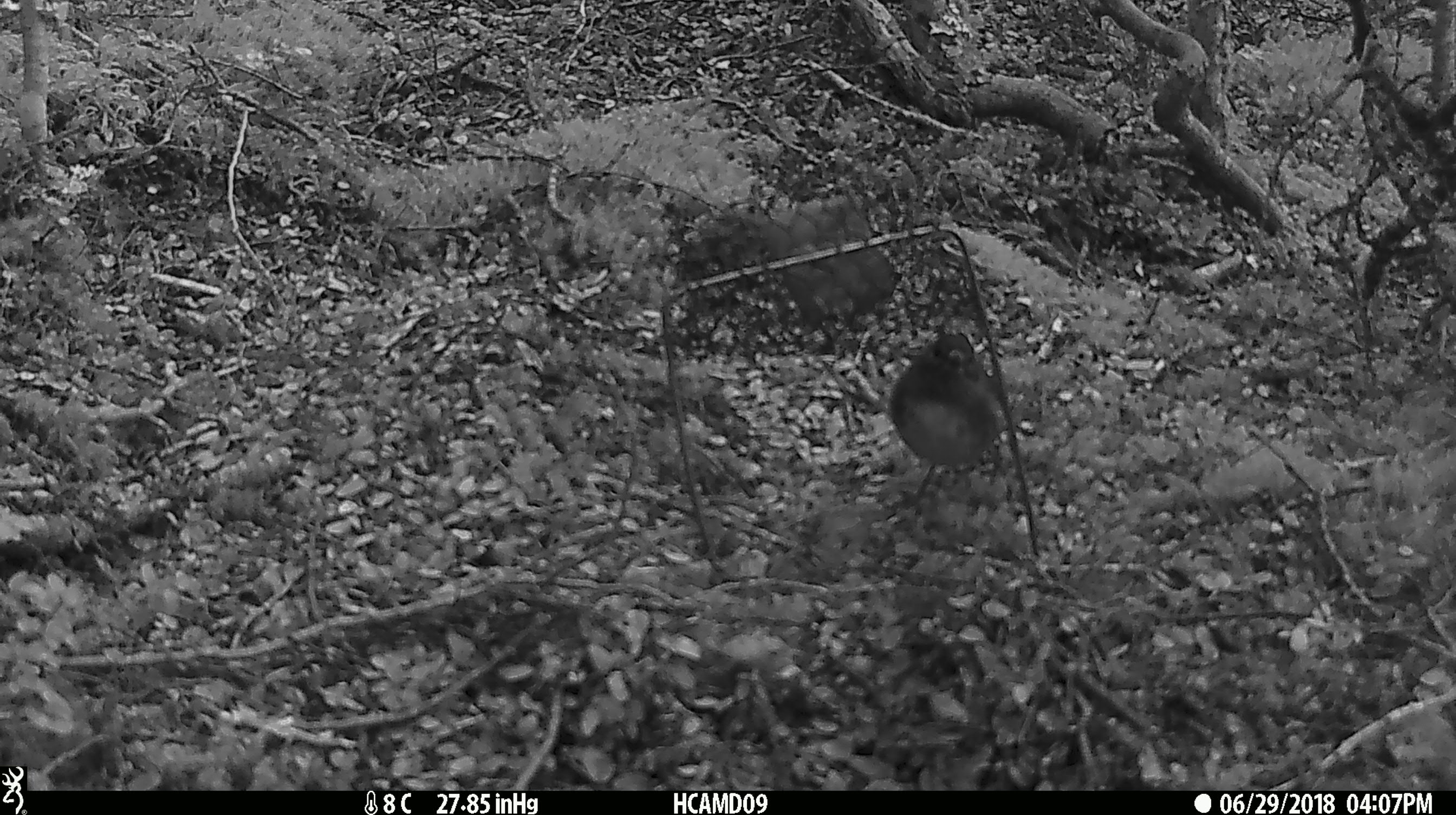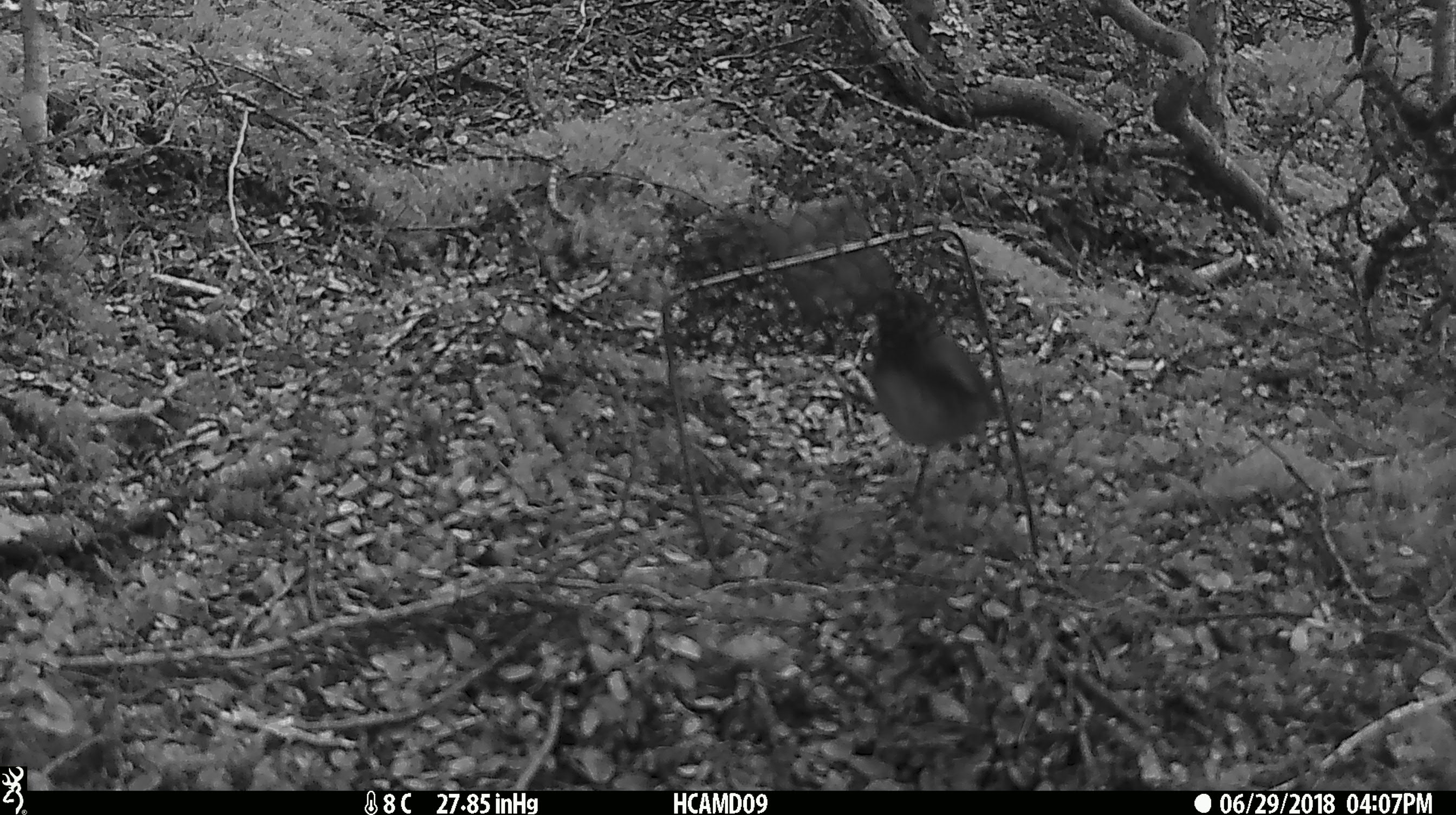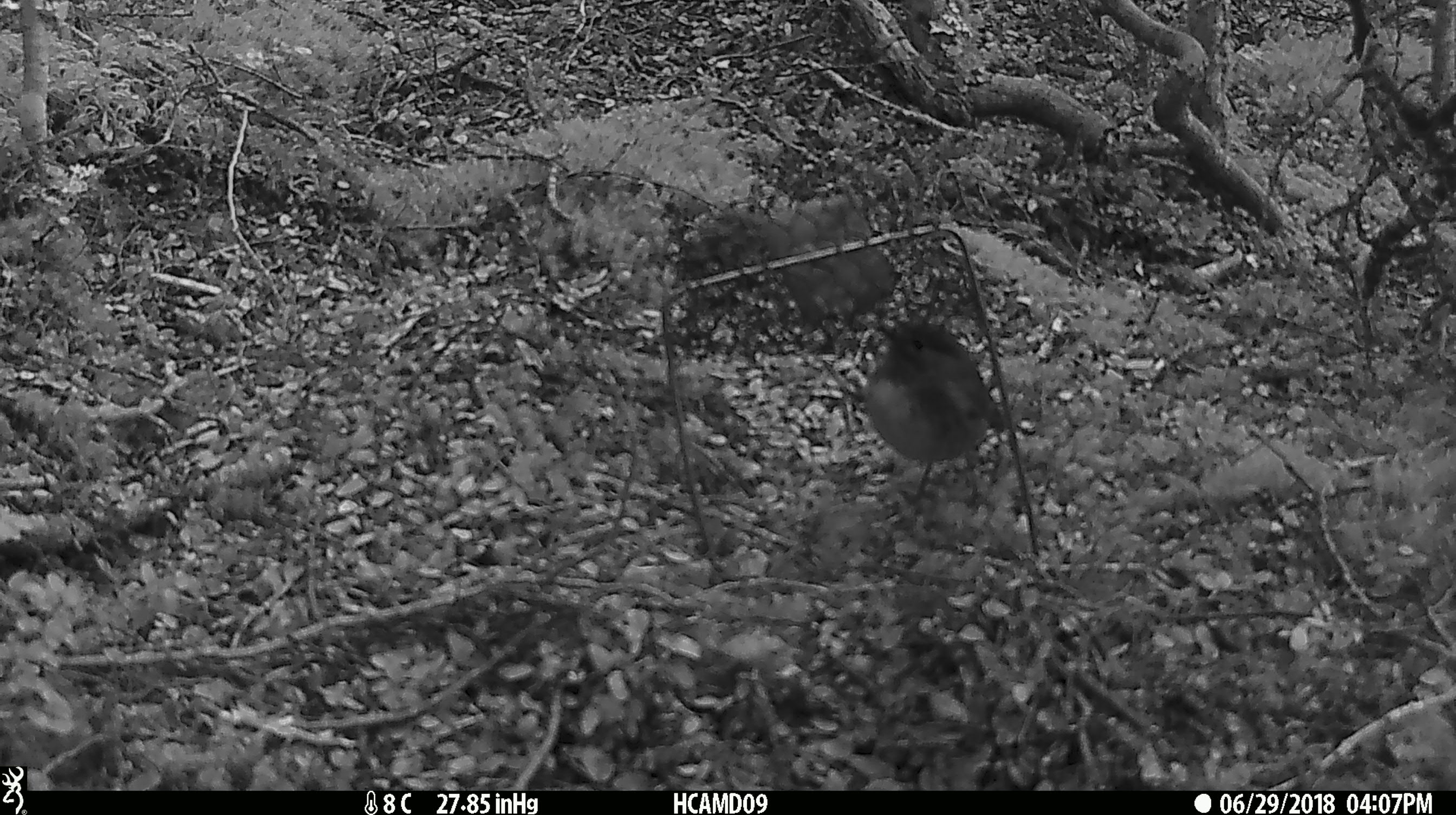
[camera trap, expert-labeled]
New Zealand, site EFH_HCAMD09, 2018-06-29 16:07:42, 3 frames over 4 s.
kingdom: Animalia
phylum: Chordata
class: Aves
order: Passeriformes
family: Petroicidae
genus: Petroica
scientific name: Petroica australis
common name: new zealand robin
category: robin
Robin (new zealand robin) (Petroica australis).